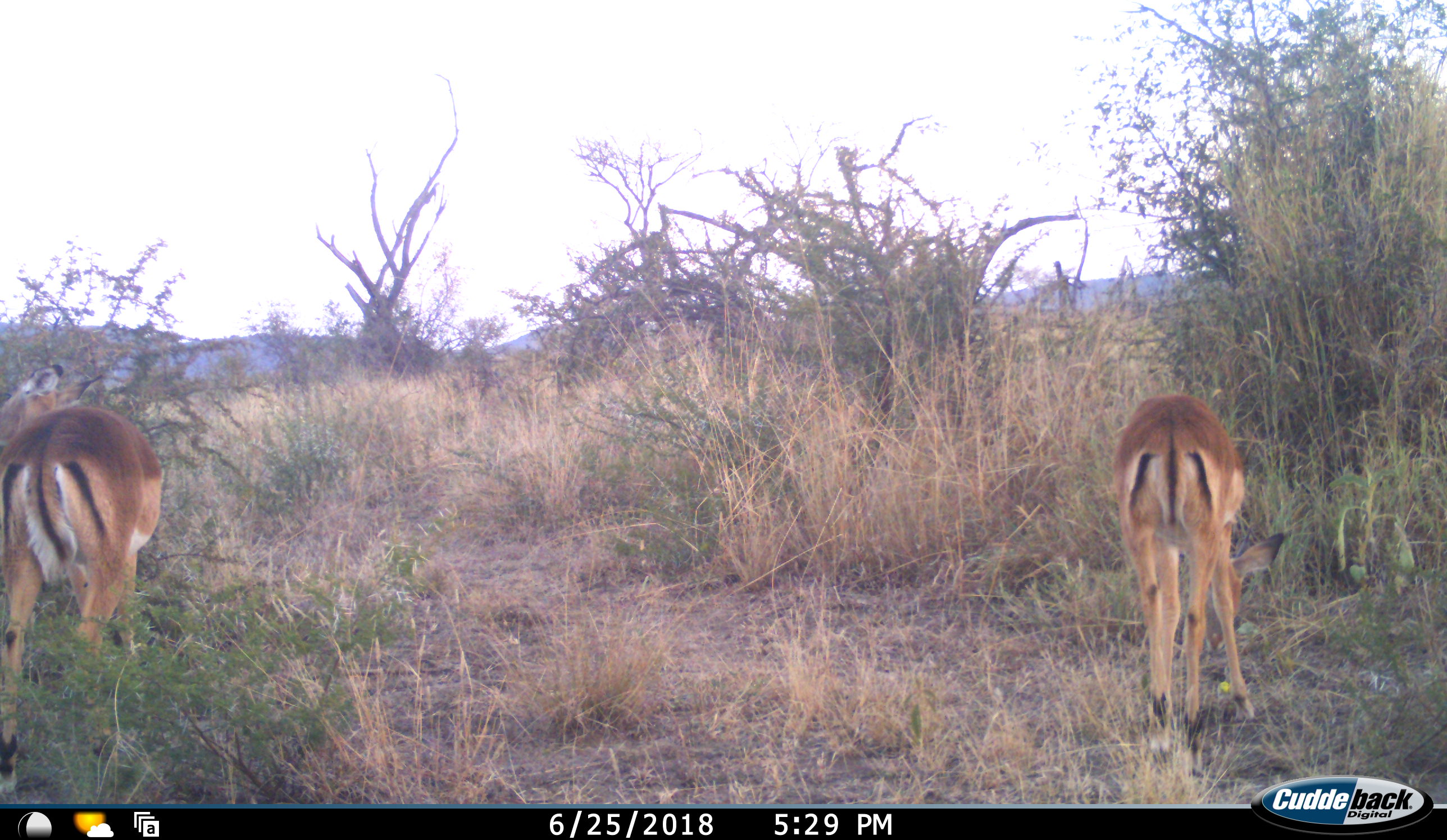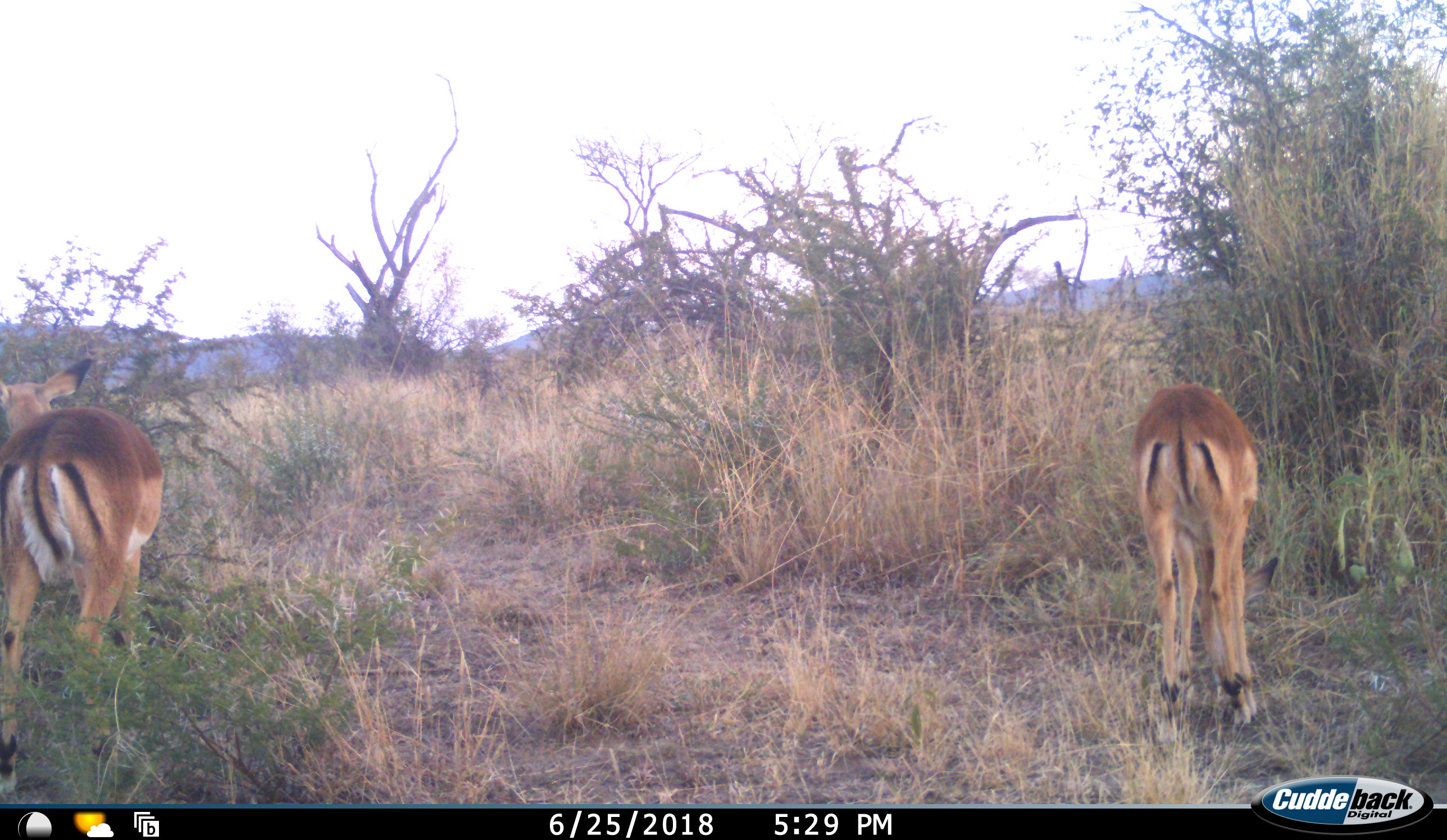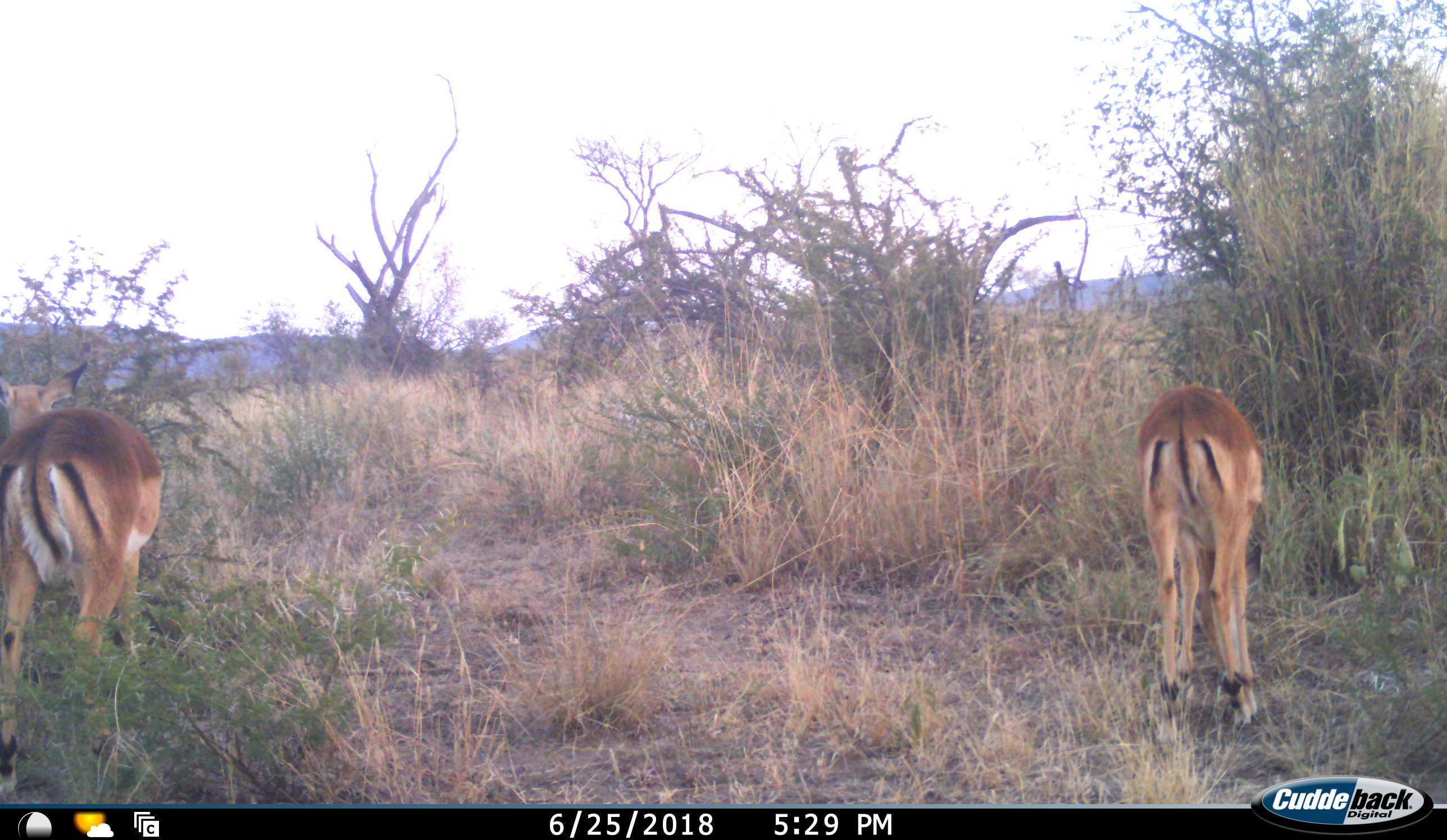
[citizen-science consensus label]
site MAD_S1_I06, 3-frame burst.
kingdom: Animalia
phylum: Chordata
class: Mammalia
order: Artiodactyla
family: Bovidae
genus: Aepyceros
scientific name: Aepyceros melampus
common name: impala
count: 2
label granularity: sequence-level